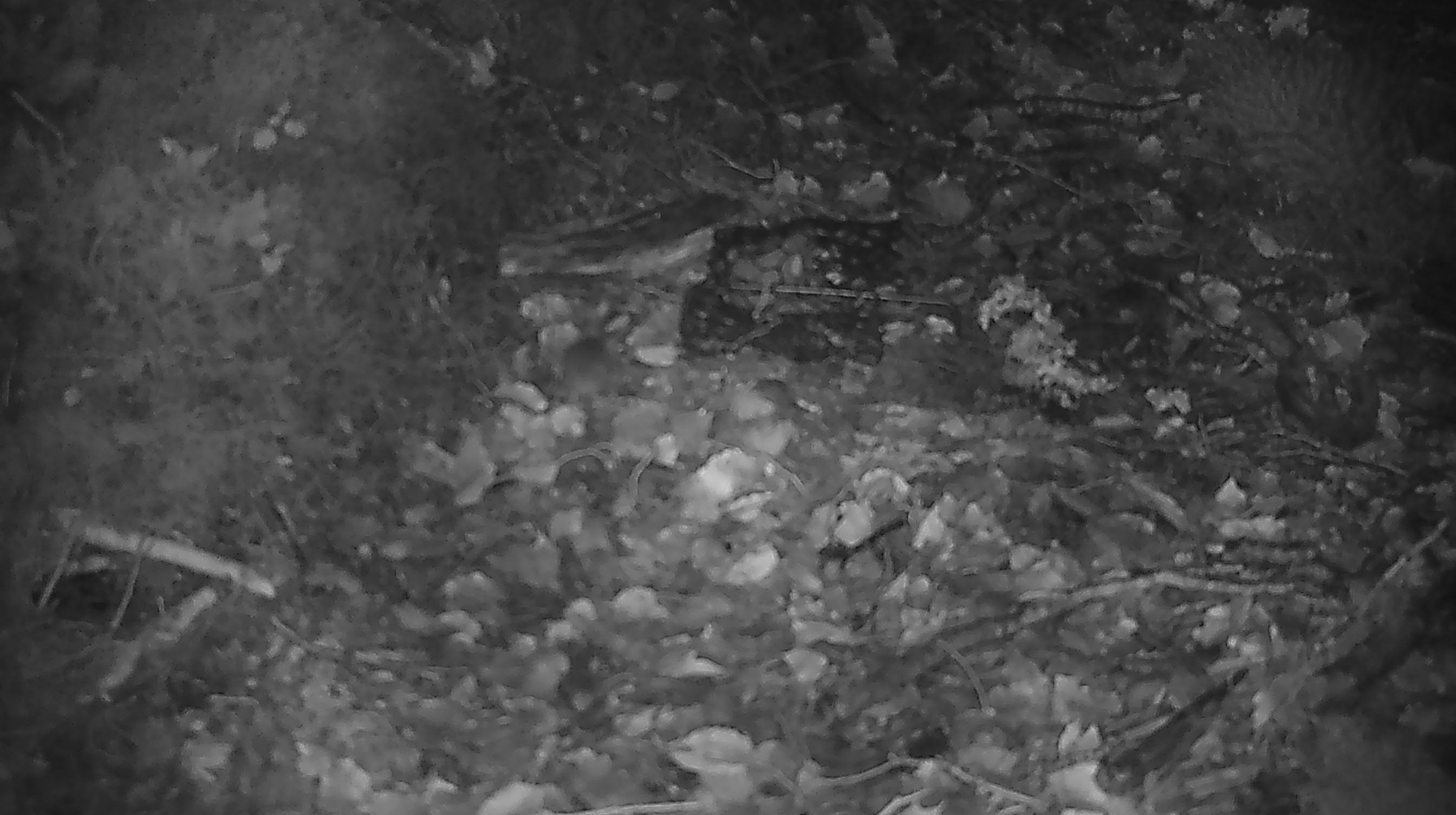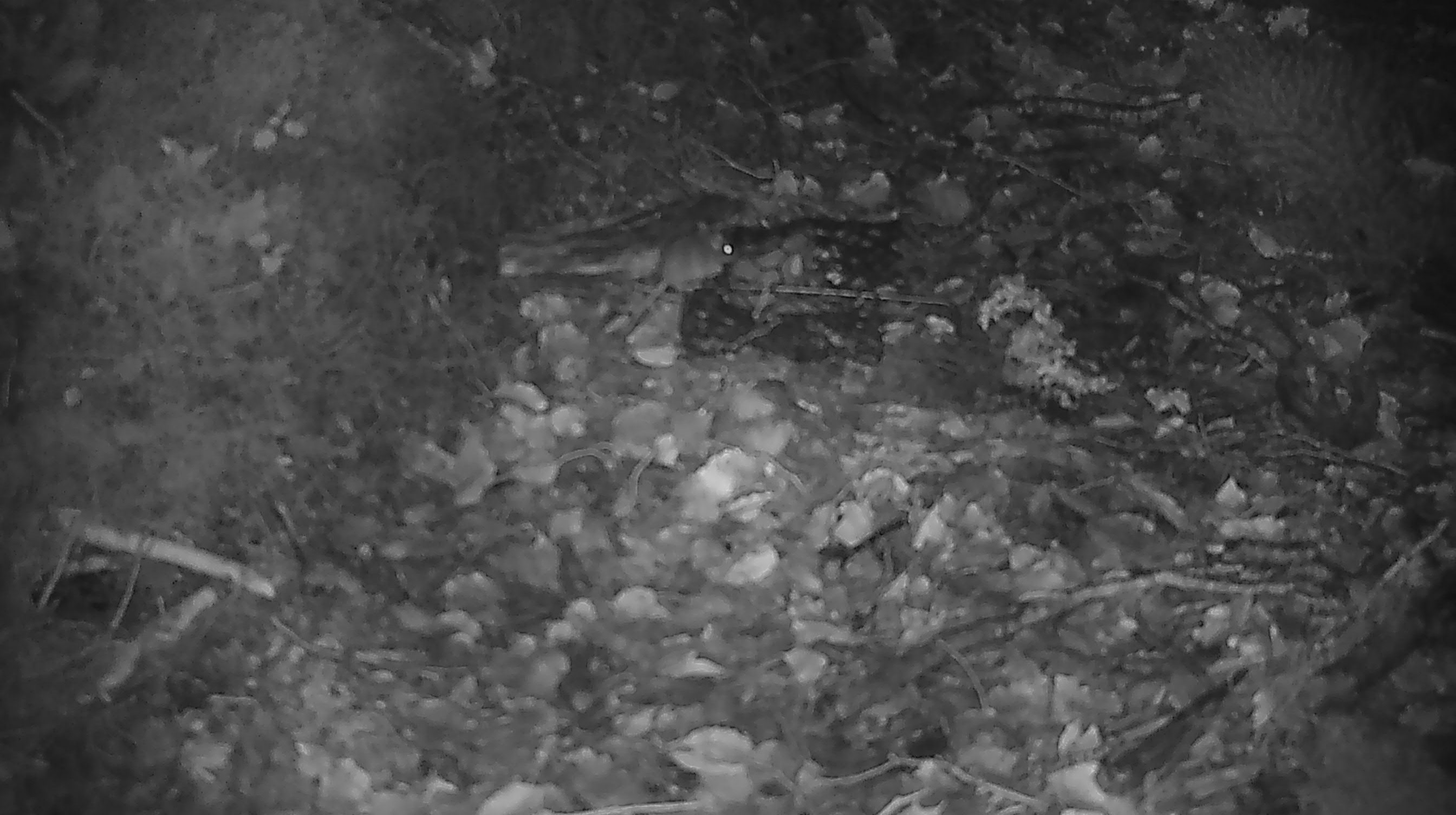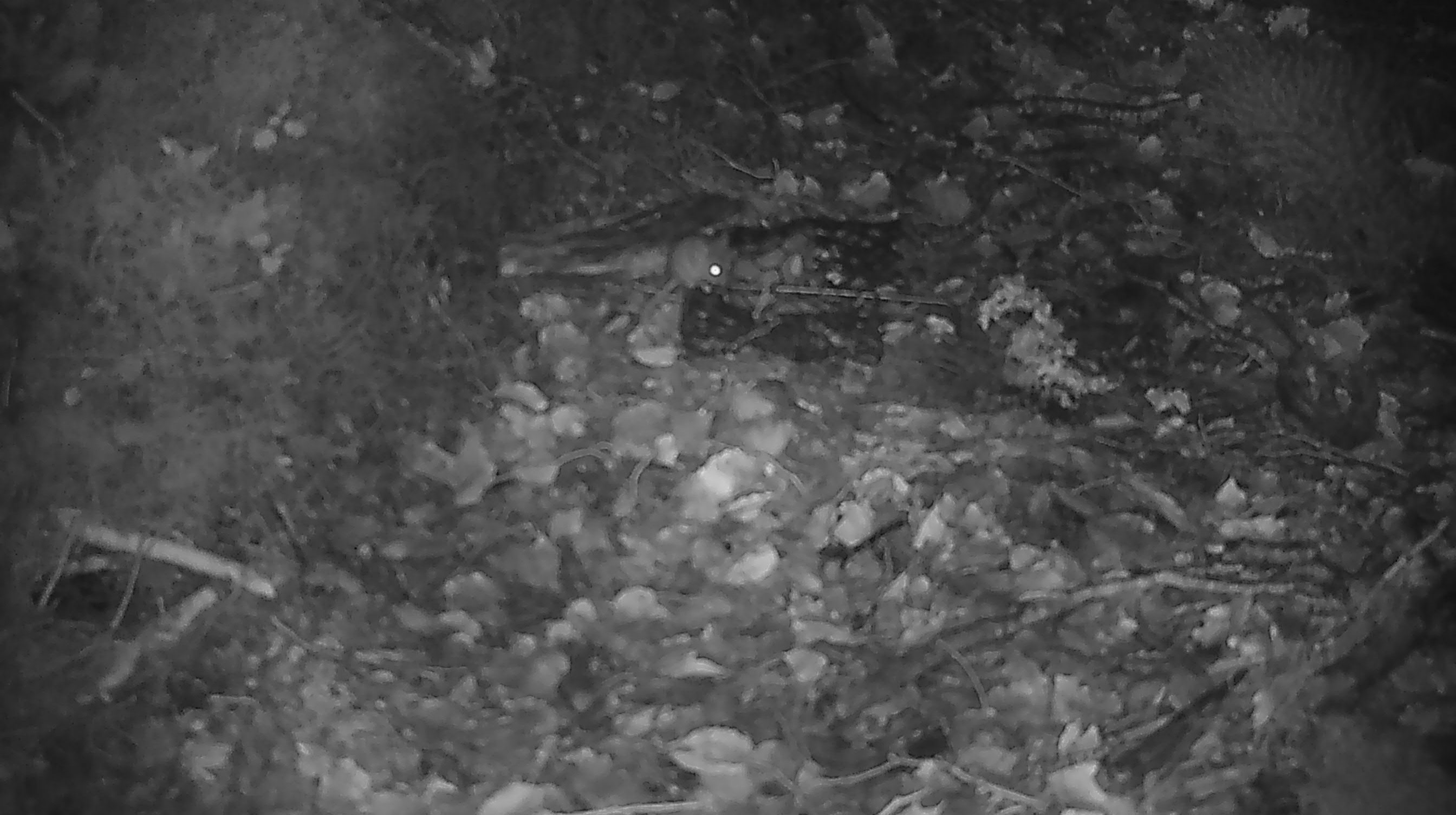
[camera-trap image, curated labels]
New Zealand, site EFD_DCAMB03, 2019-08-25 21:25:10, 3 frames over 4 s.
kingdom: Animalia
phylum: Chordata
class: Mammalia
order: Rodentia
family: Muridae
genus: Mus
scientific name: Mus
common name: mouse